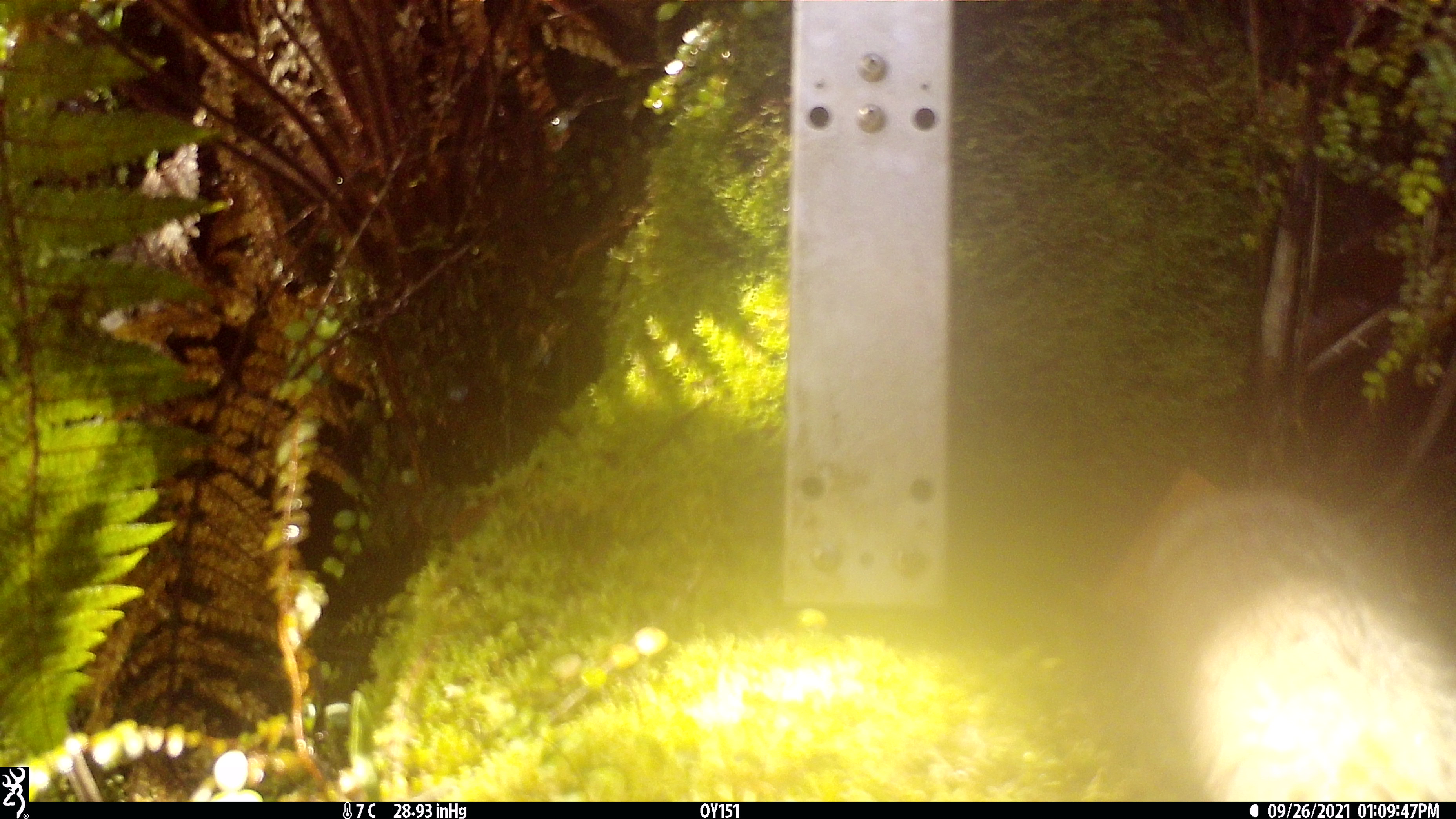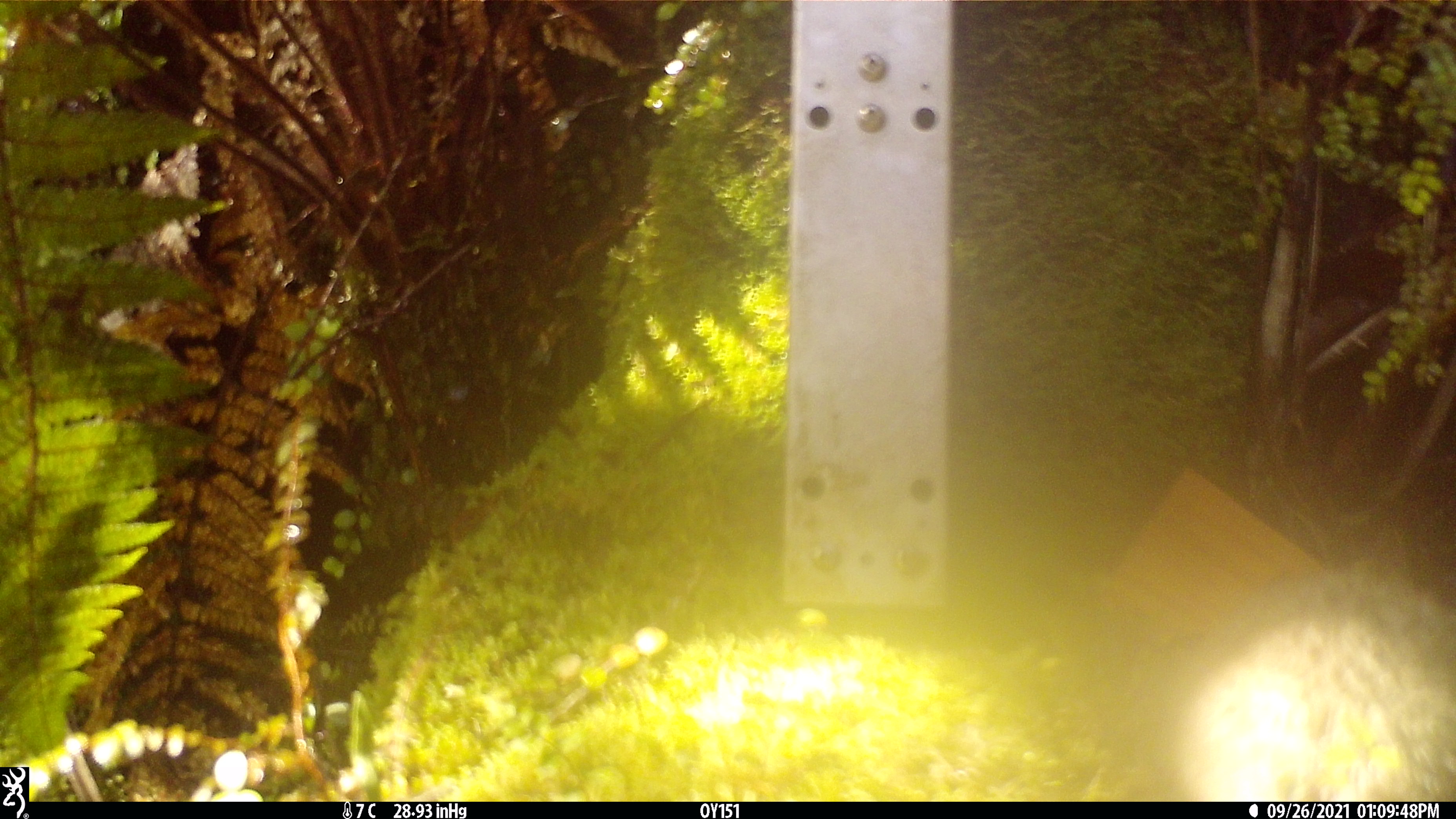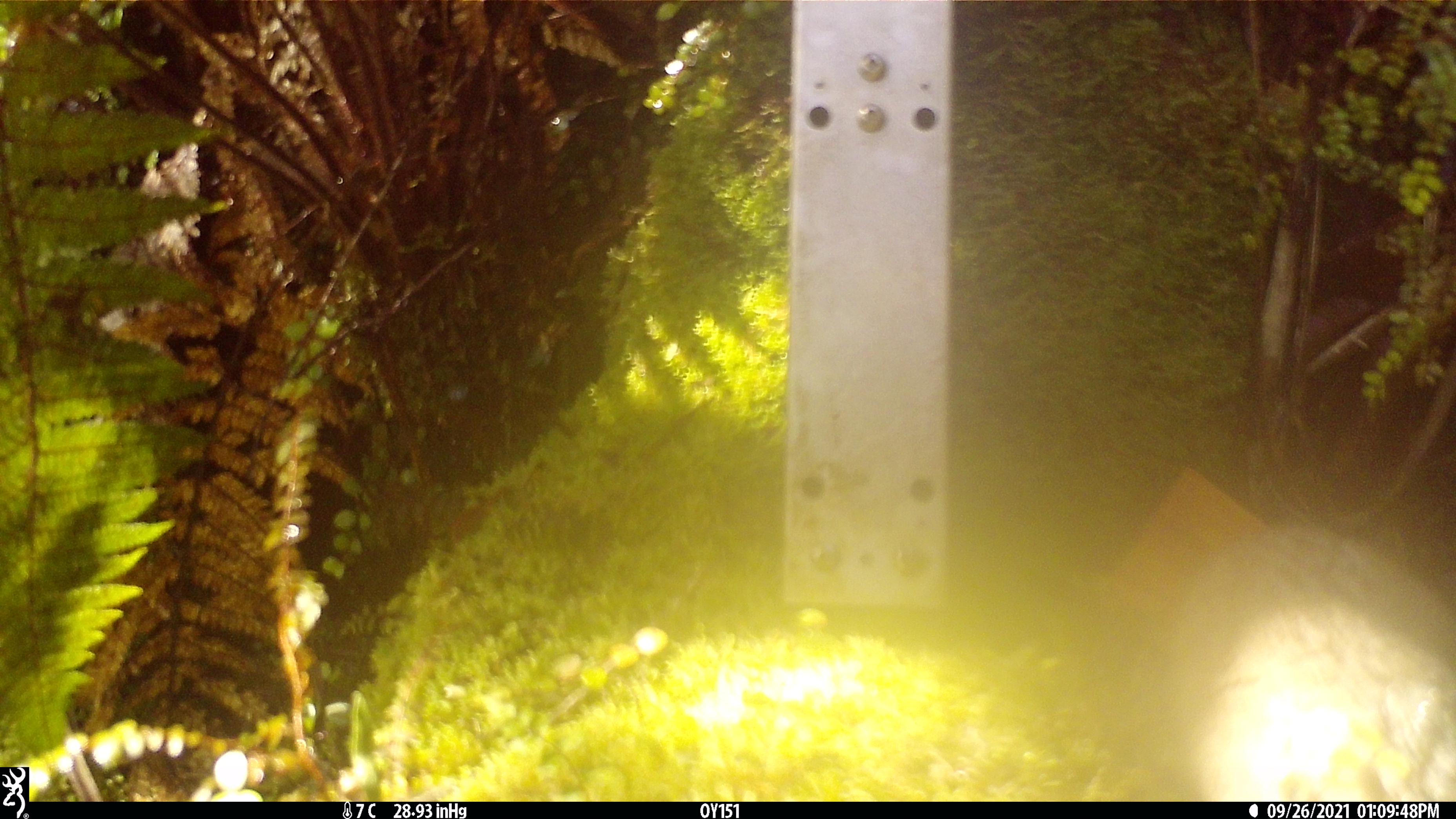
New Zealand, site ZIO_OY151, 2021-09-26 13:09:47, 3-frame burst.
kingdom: Animalia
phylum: Chordata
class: Mammalia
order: Carnivora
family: Mustelidae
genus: Mustela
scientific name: Mustela erminea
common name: stoat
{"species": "stoat (Mustela erminea)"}